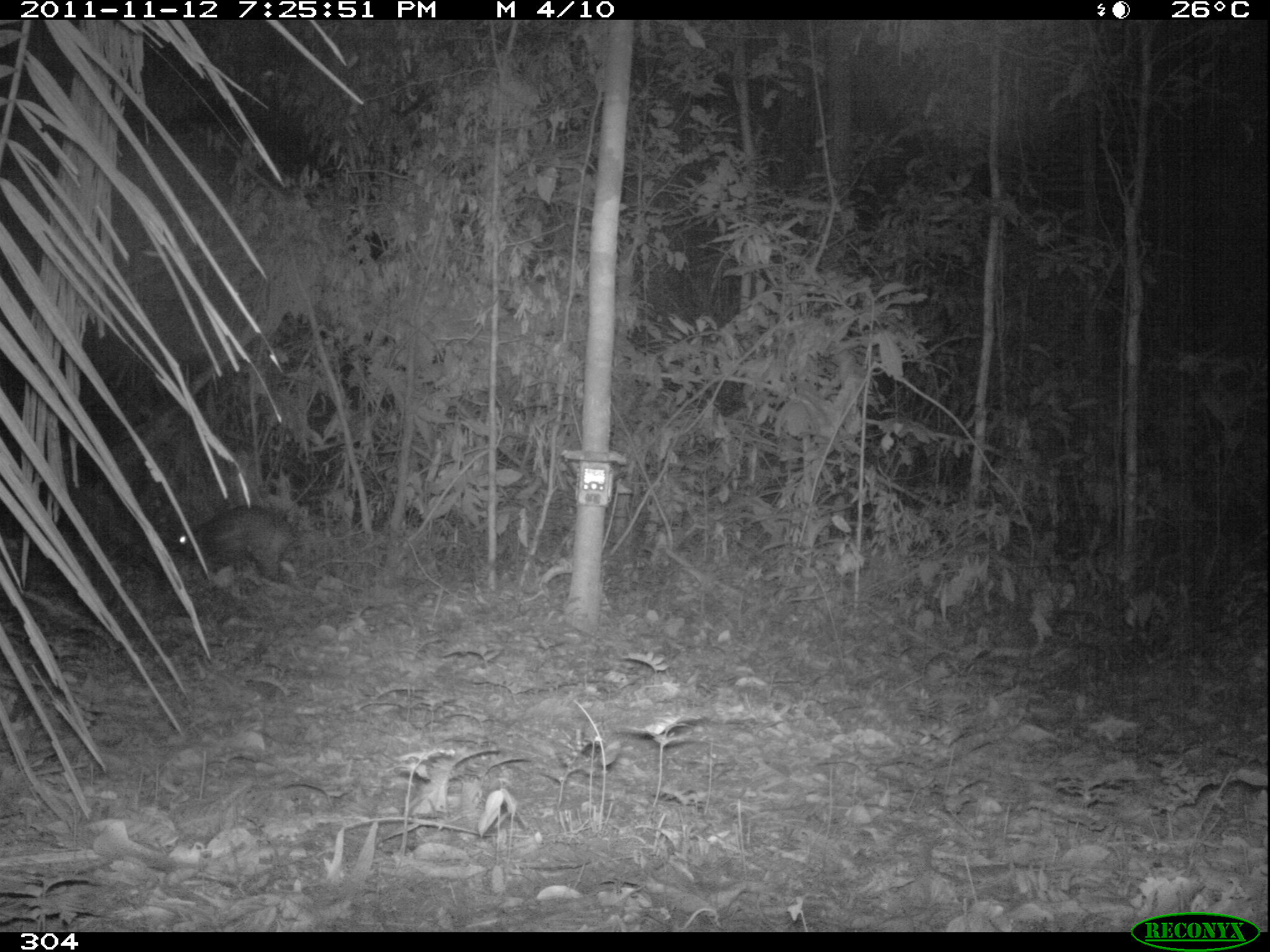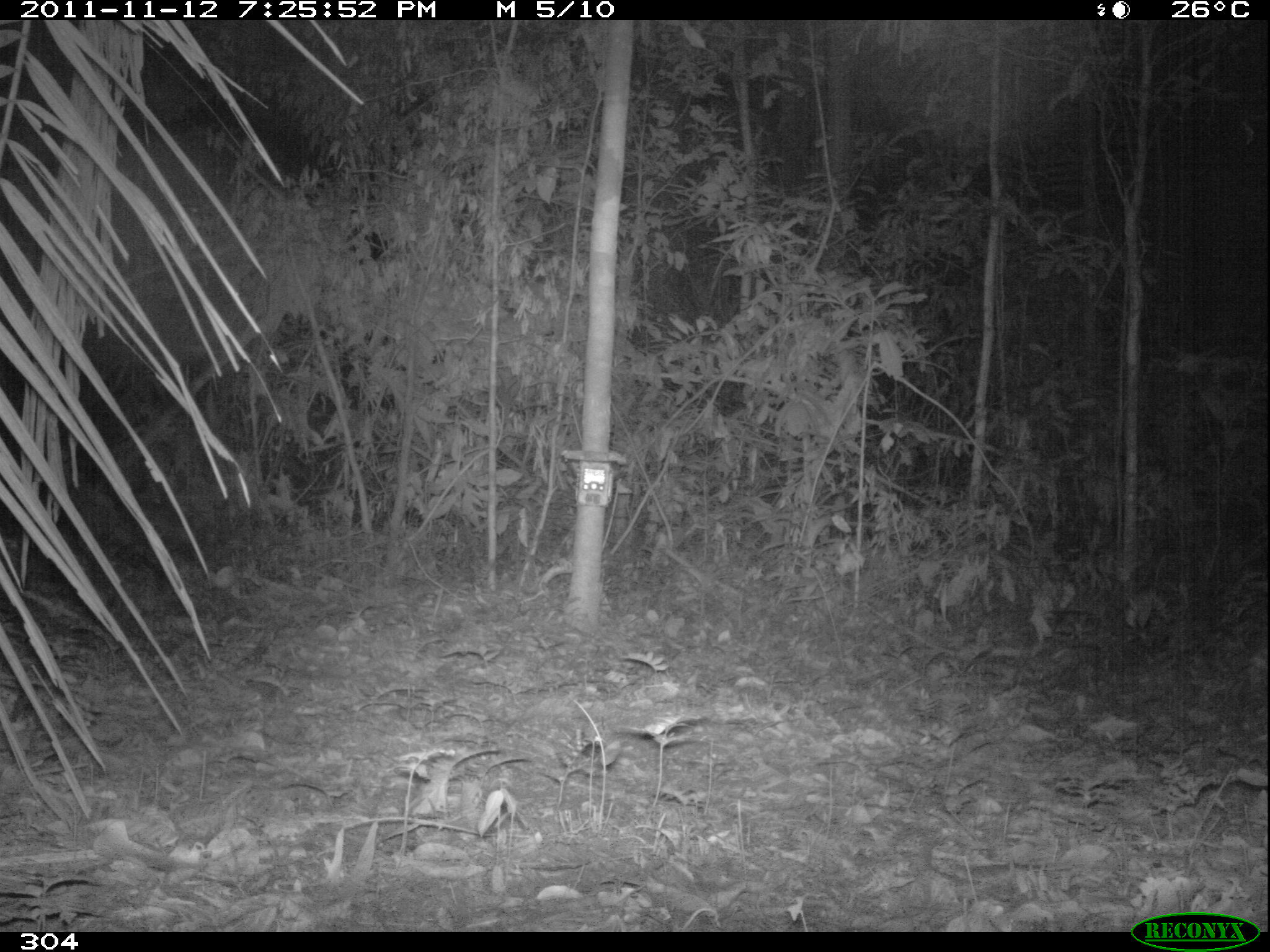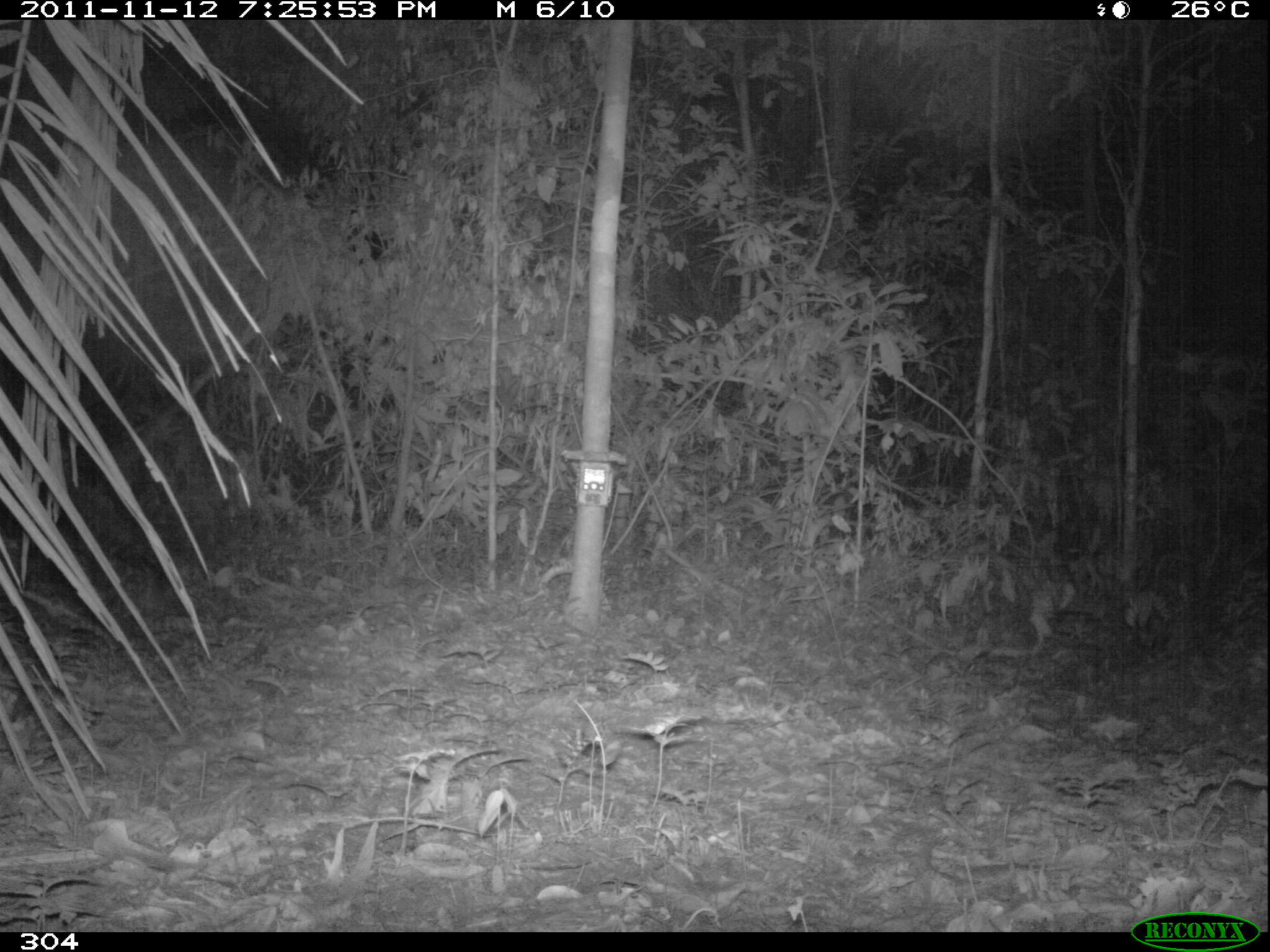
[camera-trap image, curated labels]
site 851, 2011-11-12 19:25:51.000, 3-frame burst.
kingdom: Animalia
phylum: Chordata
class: Mammalia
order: Rodentia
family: Cuniculidae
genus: Cuniculus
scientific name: Cuniculus paca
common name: spotted paca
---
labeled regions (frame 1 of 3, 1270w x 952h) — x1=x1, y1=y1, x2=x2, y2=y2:
cuniculus paca: x1=177, y1=503, x2=299, y2=584